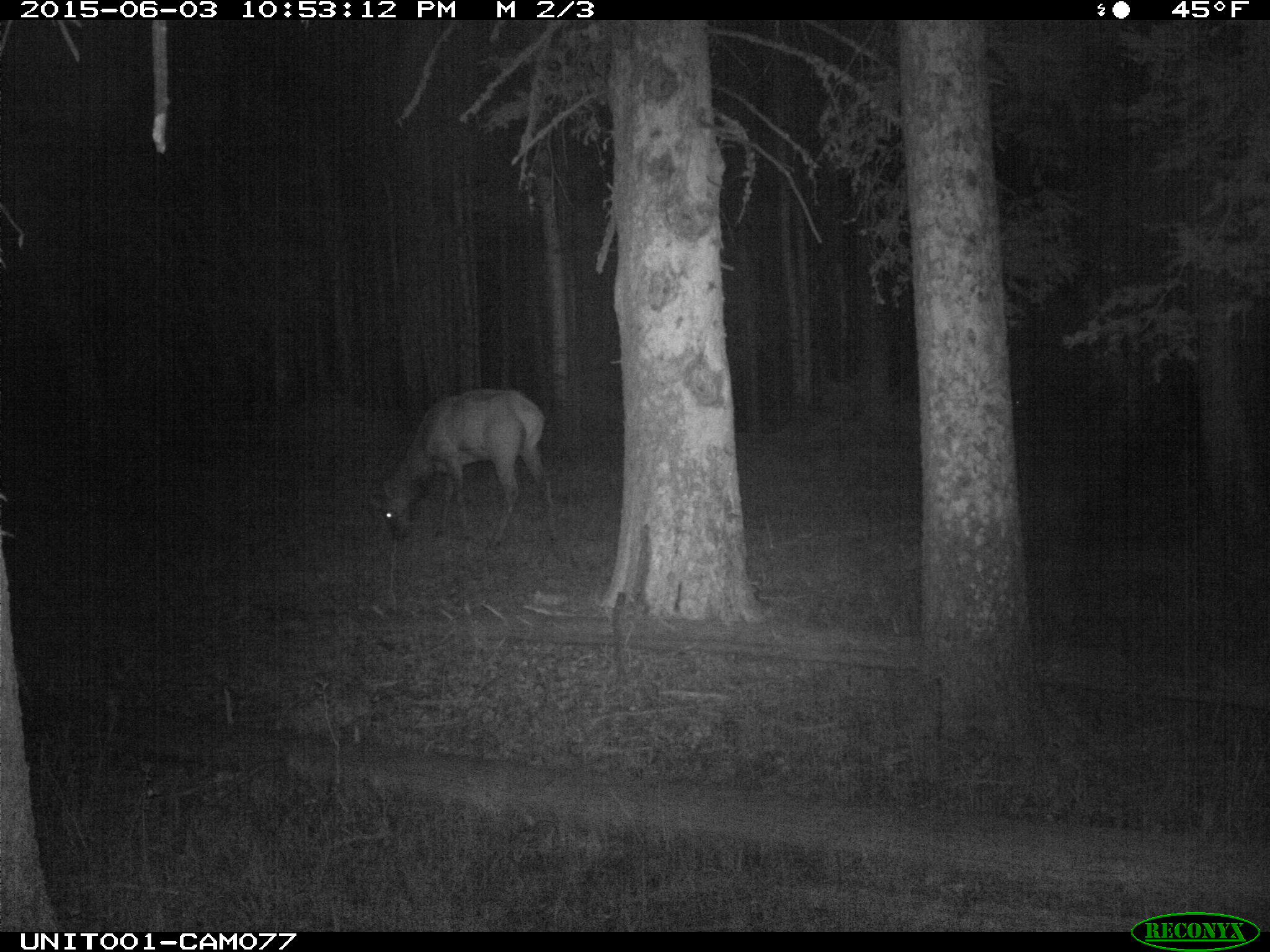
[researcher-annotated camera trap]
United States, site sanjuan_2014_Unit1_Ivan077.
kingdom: Animalia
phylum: Chordata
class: Mammalia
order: Artiodactyla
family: Cervidae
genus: Cervus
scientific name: Cervus elaphus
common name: red deer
Cervus elaphus (red deer).